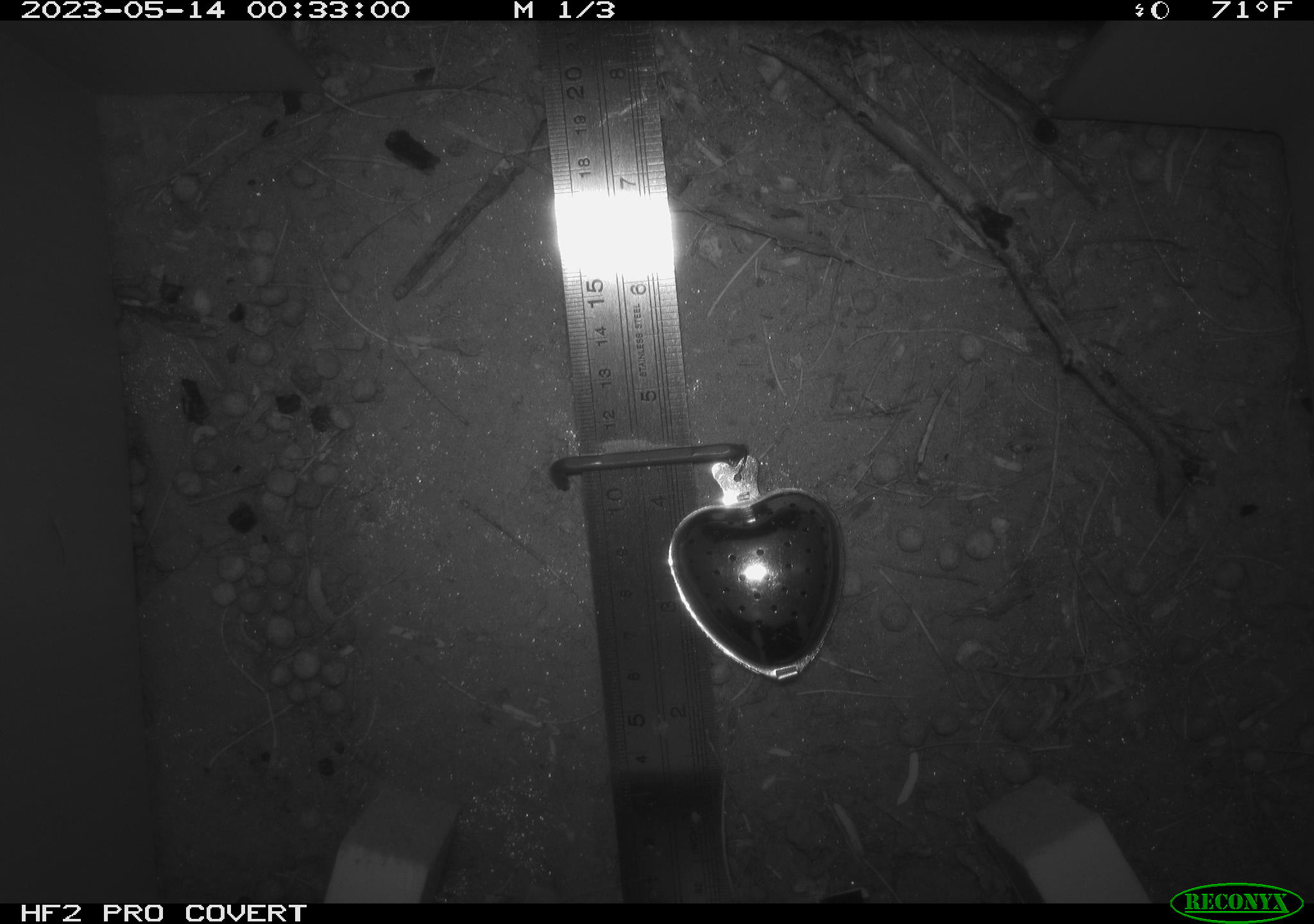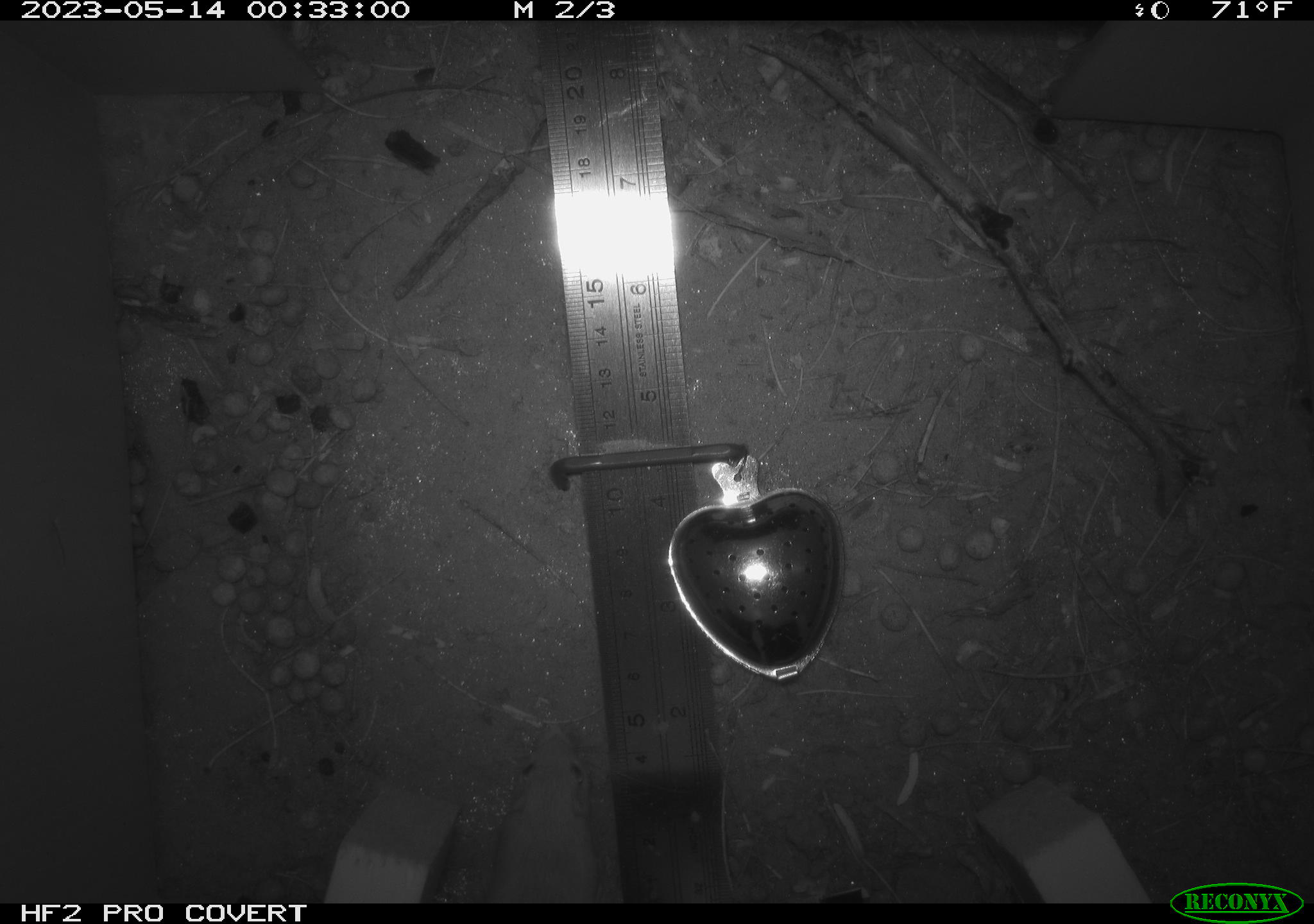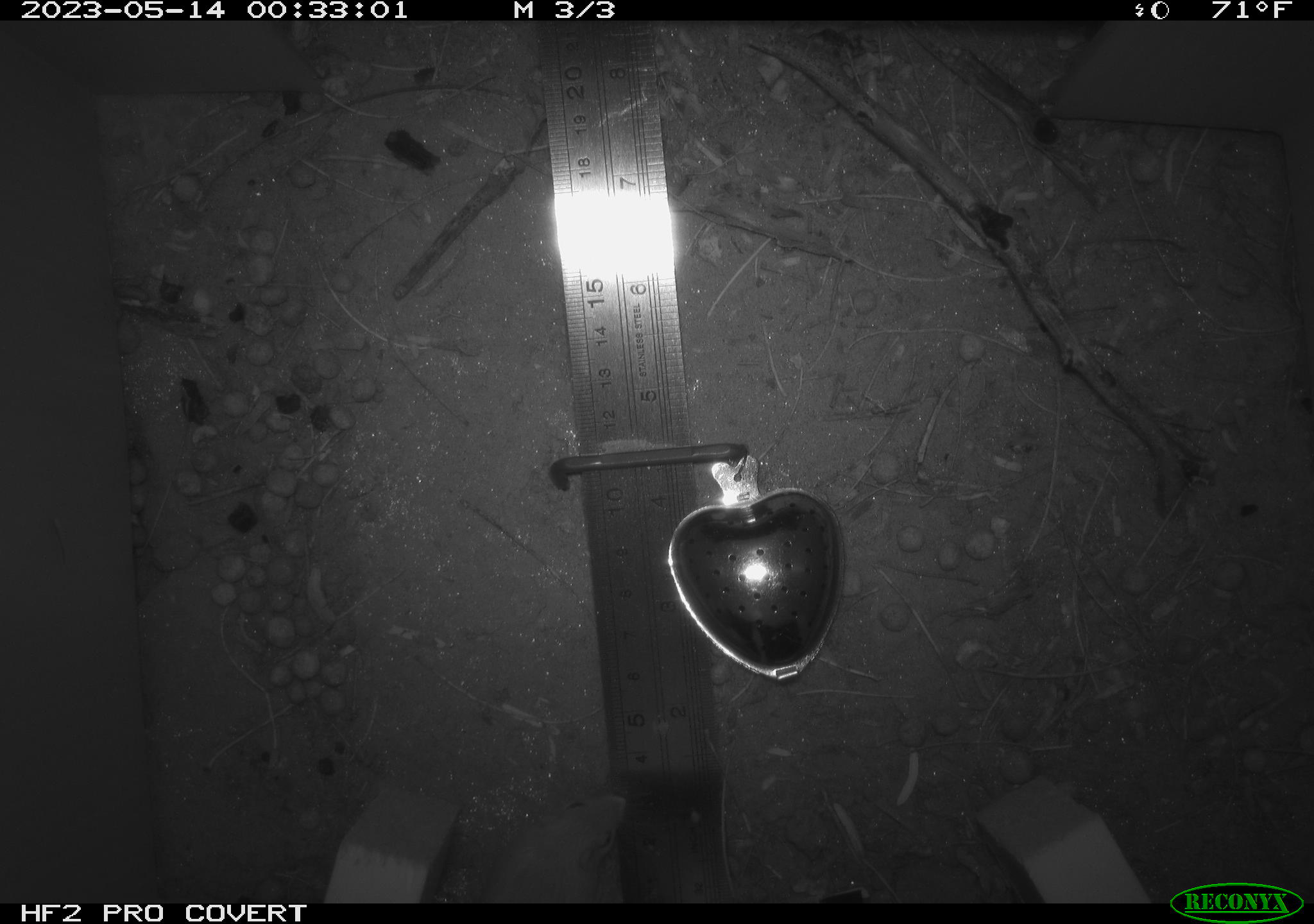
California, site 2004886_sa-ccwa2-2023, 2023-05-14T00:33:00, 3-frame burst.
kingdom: Animalia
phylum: Chordata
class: Mammalia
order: Rodentia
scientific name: Rodentia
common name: mouse species